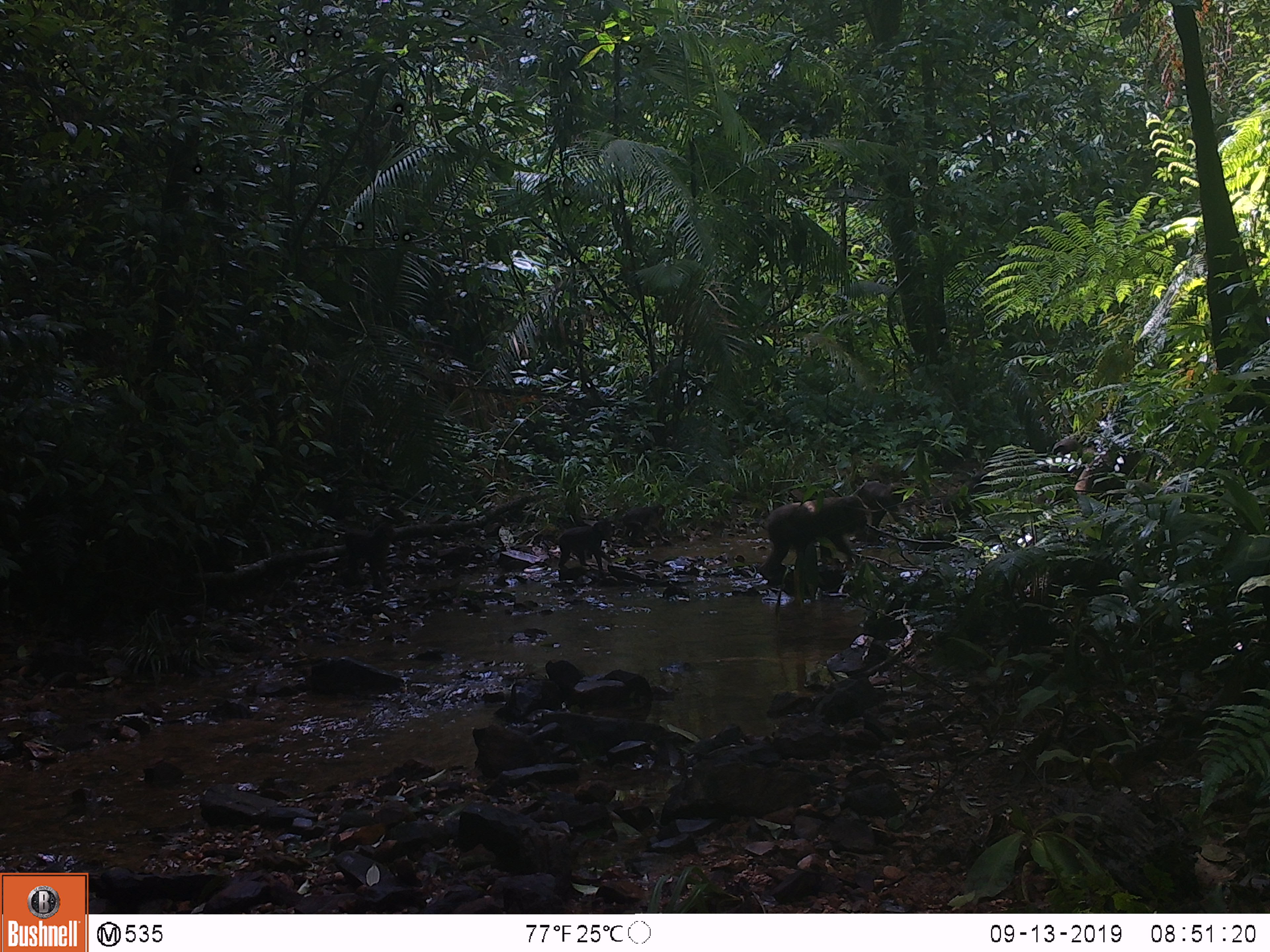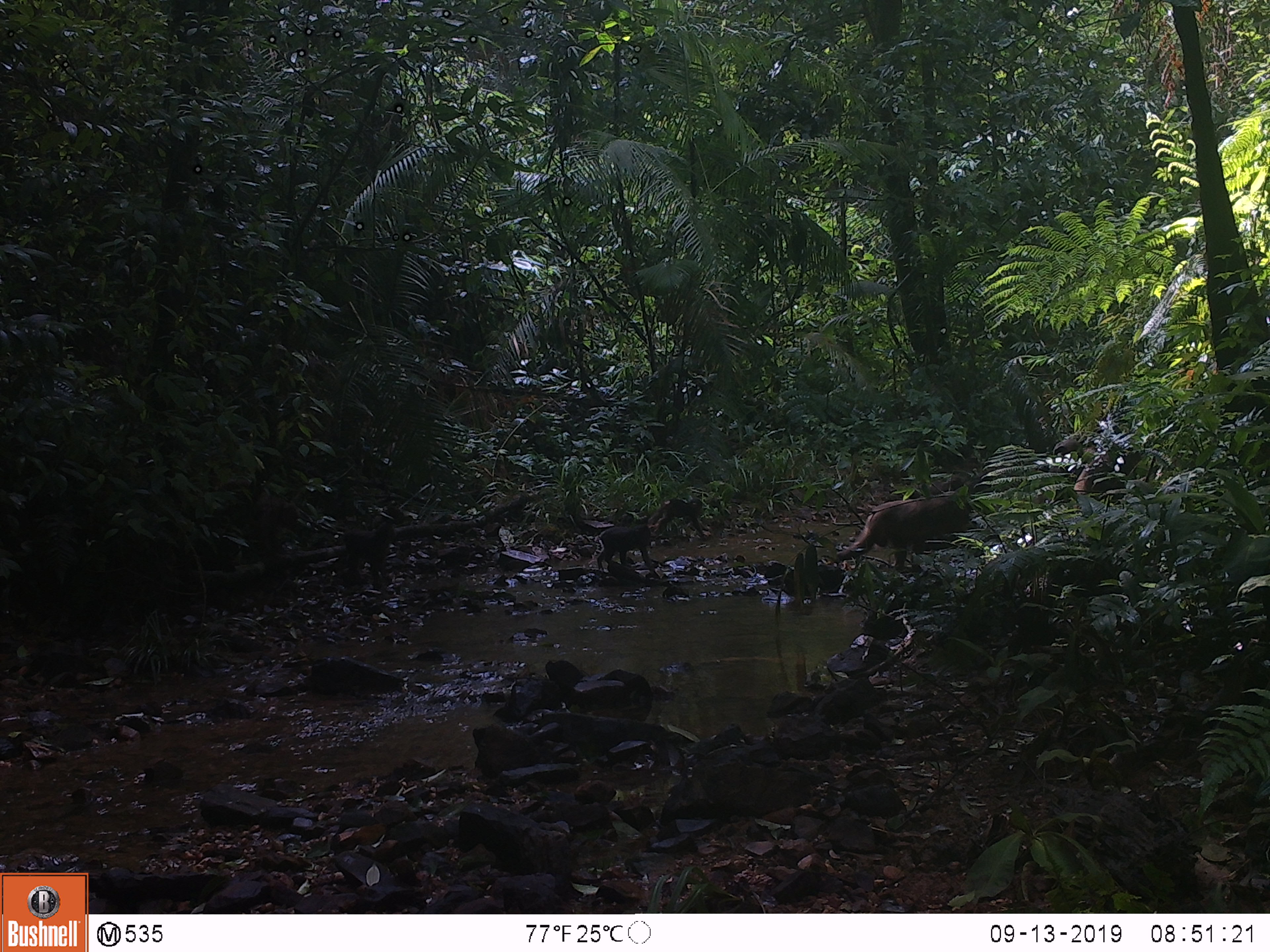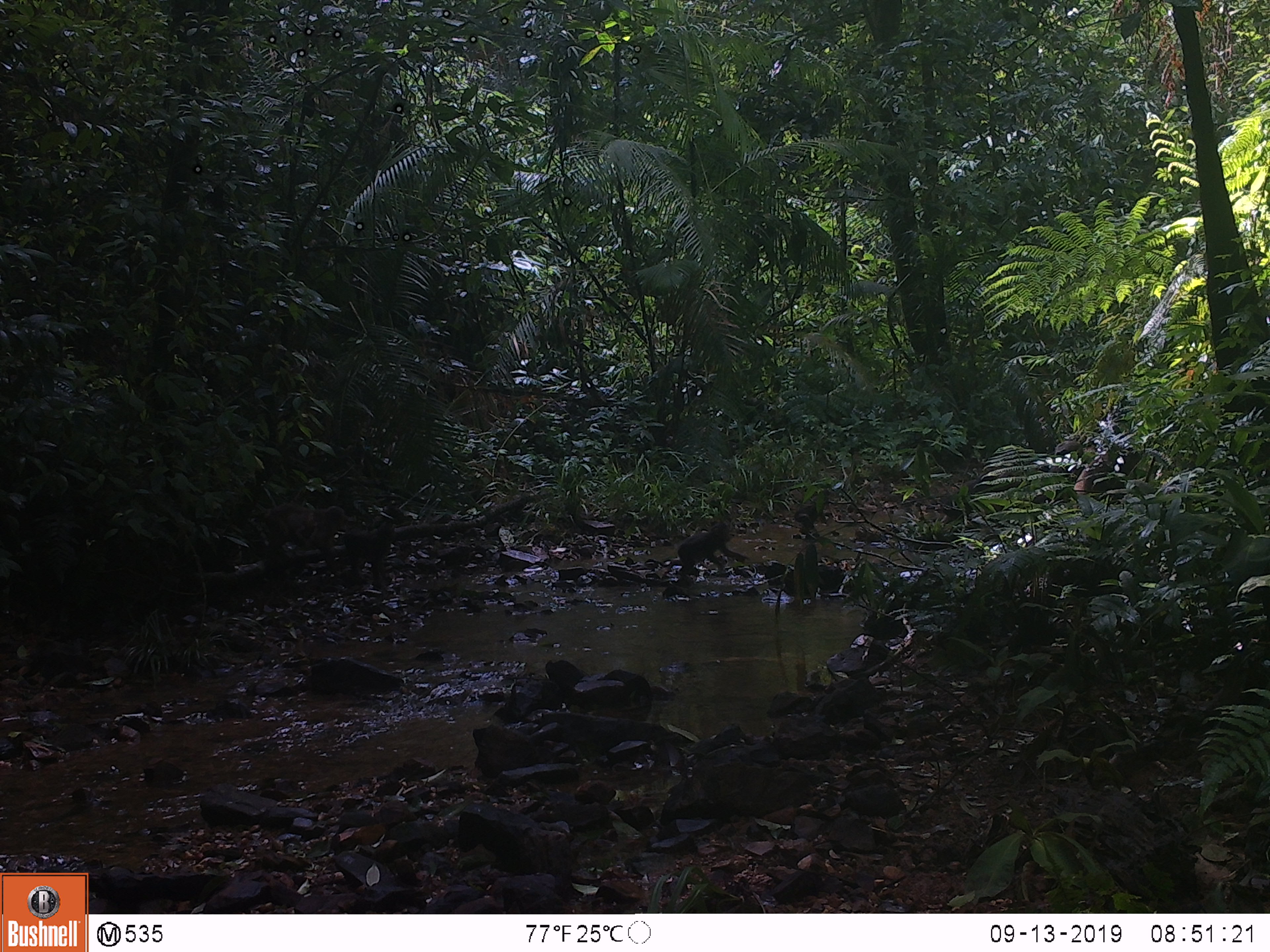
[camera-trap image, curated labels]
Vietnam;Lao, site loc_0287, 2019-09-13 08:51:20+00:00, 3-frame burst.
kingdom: Animalia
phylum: Chordata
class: Mammalia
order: Primates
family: Cercopithecidae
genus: Macaca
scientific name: Macaca arctoides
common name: stump-tailed macaque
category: stump tailed macaque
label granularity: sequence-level